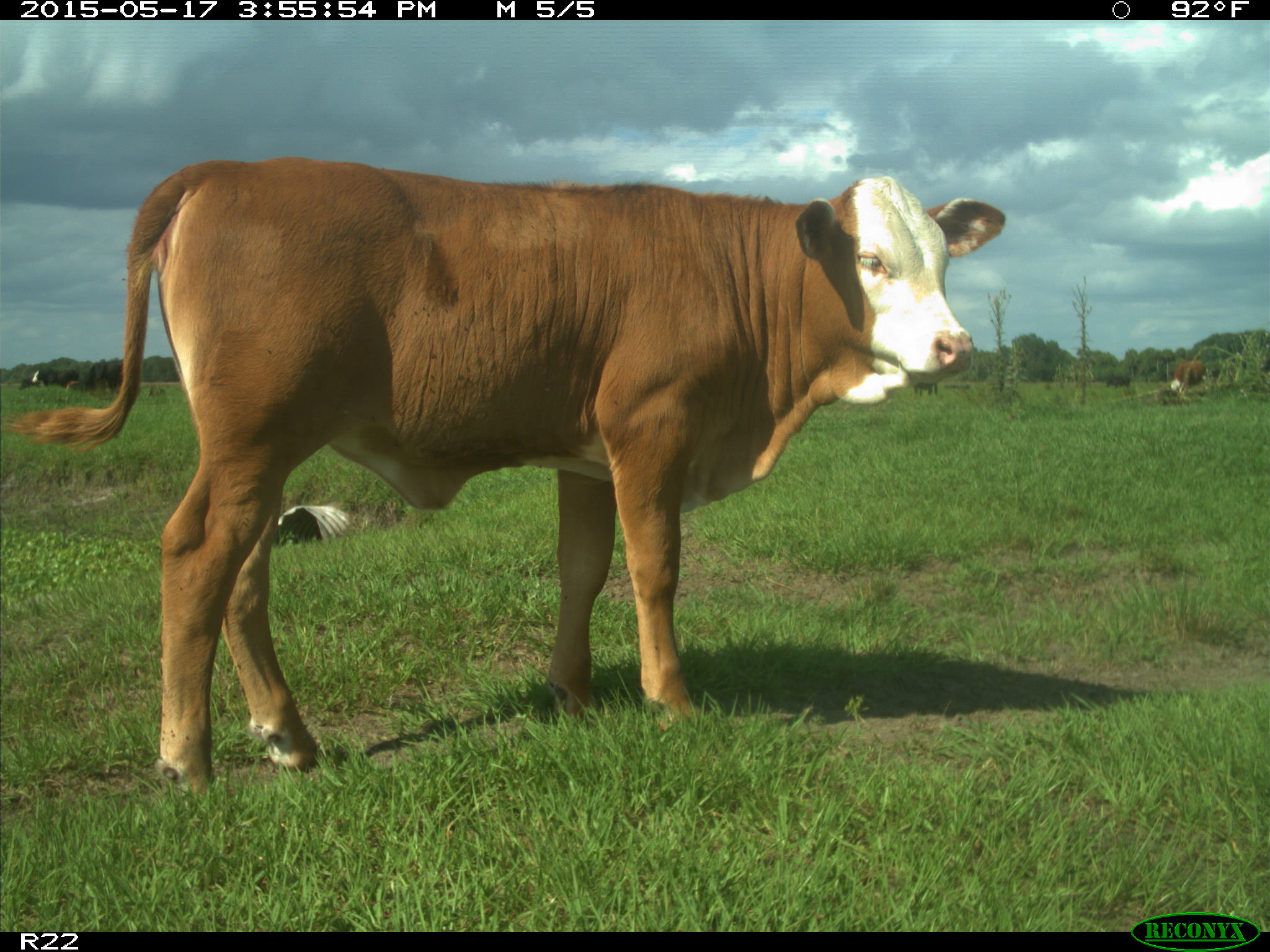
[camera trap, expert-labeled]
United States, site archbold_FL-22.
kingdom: Animalia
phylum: Chordata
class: Mammalia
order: Artiodactyla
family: Bovidae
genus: Bos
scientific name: Bos taurus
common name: domestic cow